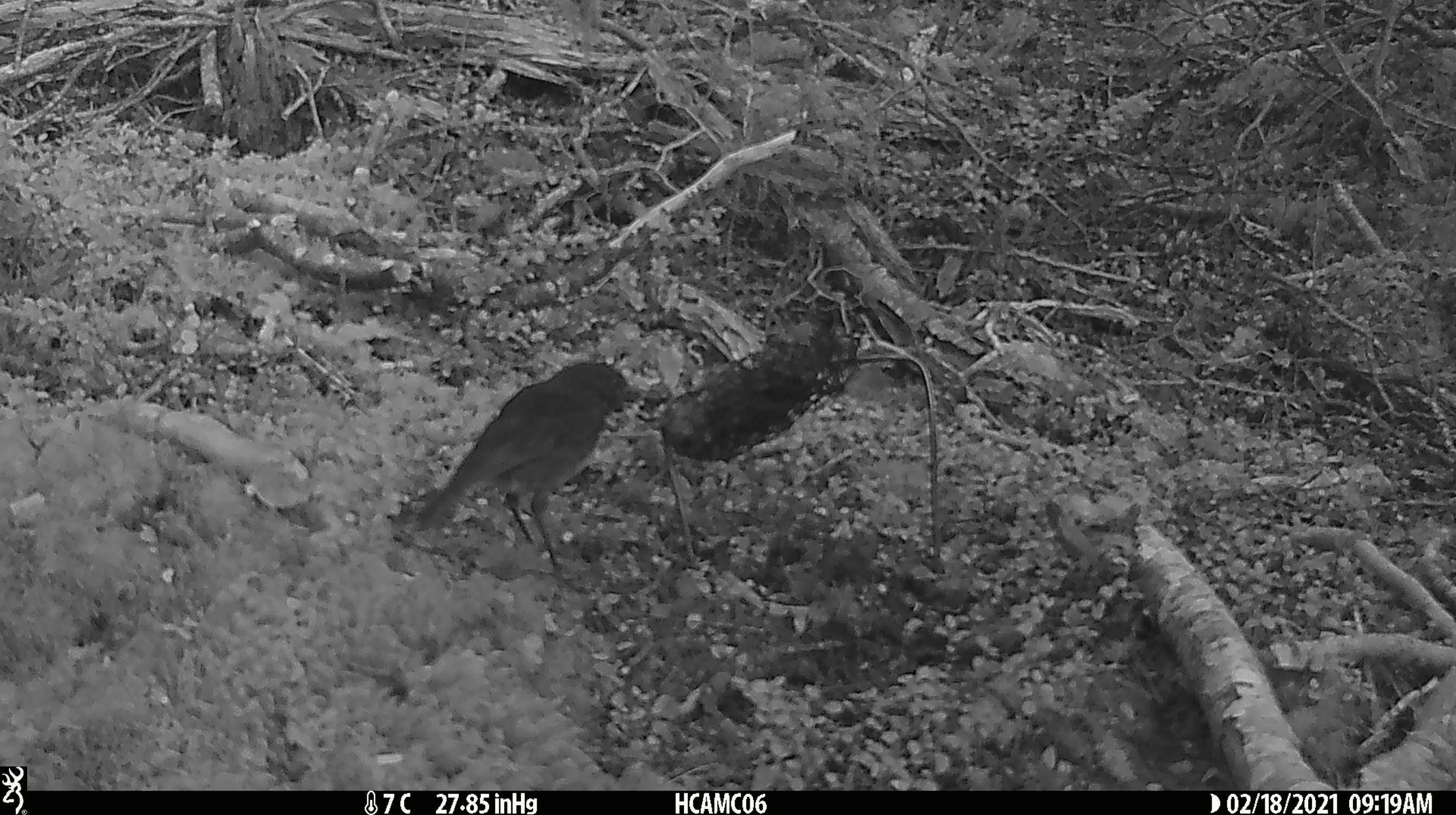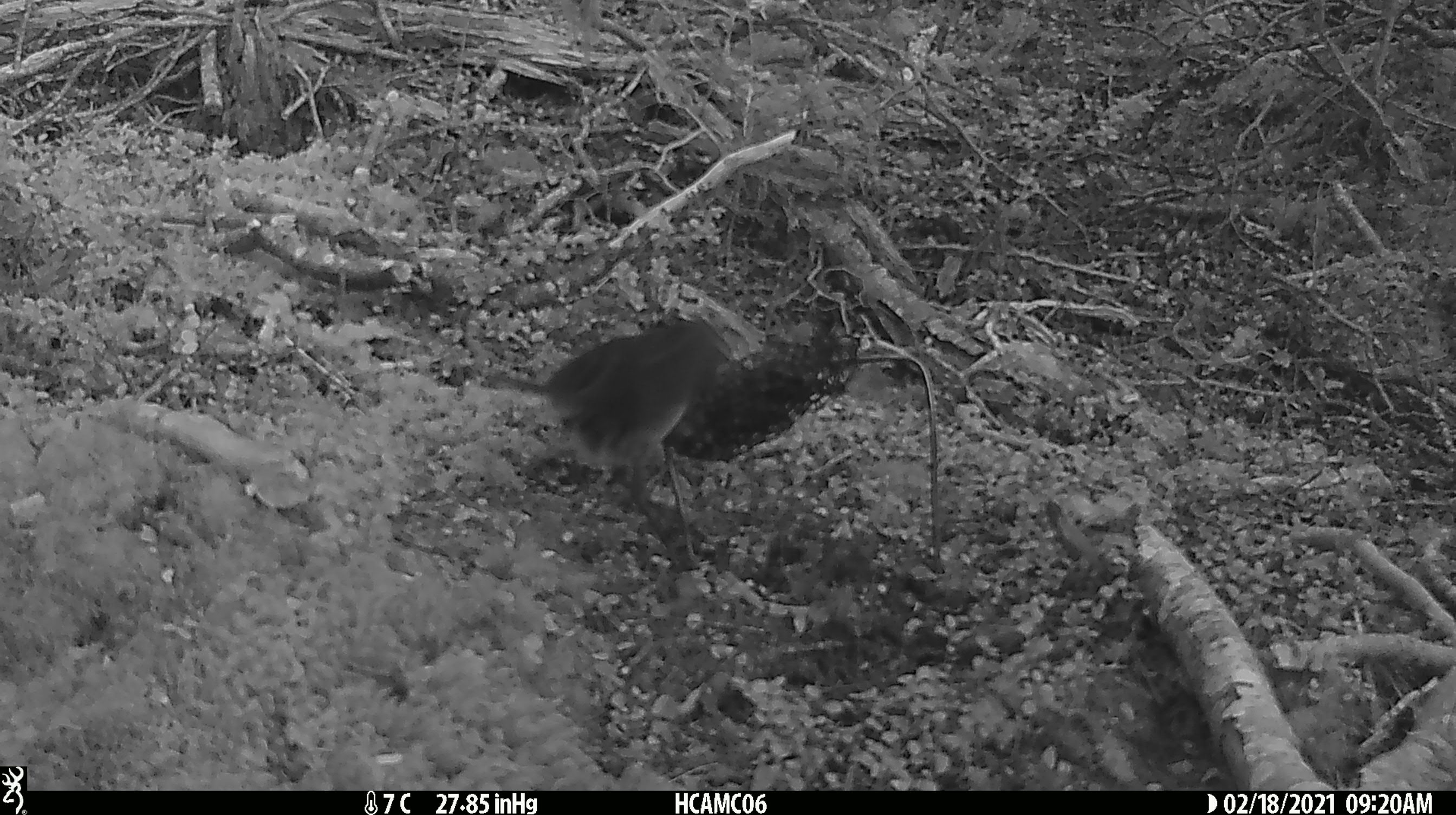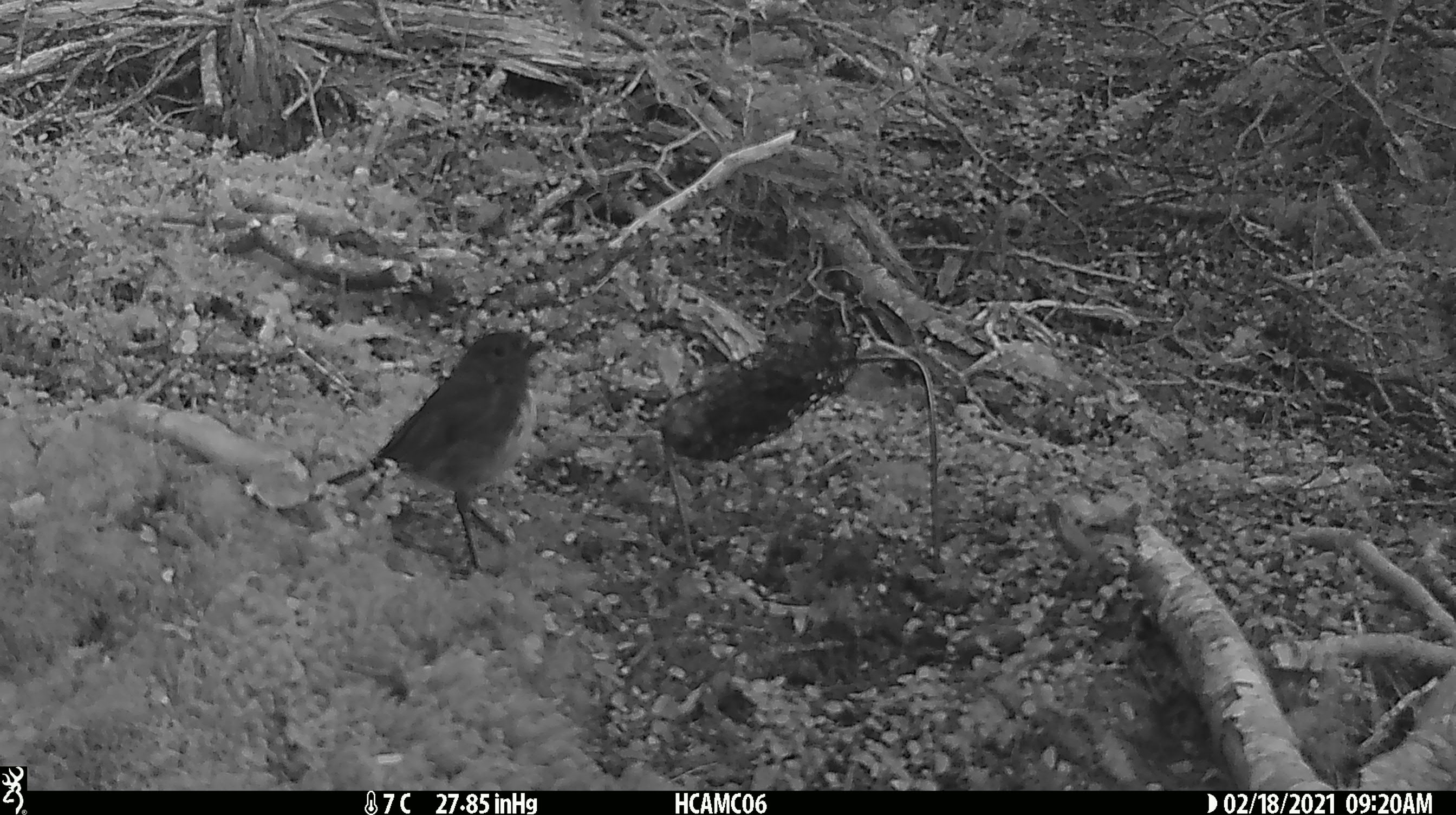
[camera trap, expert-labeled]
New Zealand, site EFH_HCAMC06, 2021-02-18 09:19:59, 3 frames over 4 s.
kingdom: Animalia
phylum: Chordata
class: Aves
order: Passeriformes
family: Petroicidae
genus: Petroica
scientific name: Petroica australis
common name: new zealand robin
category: robin